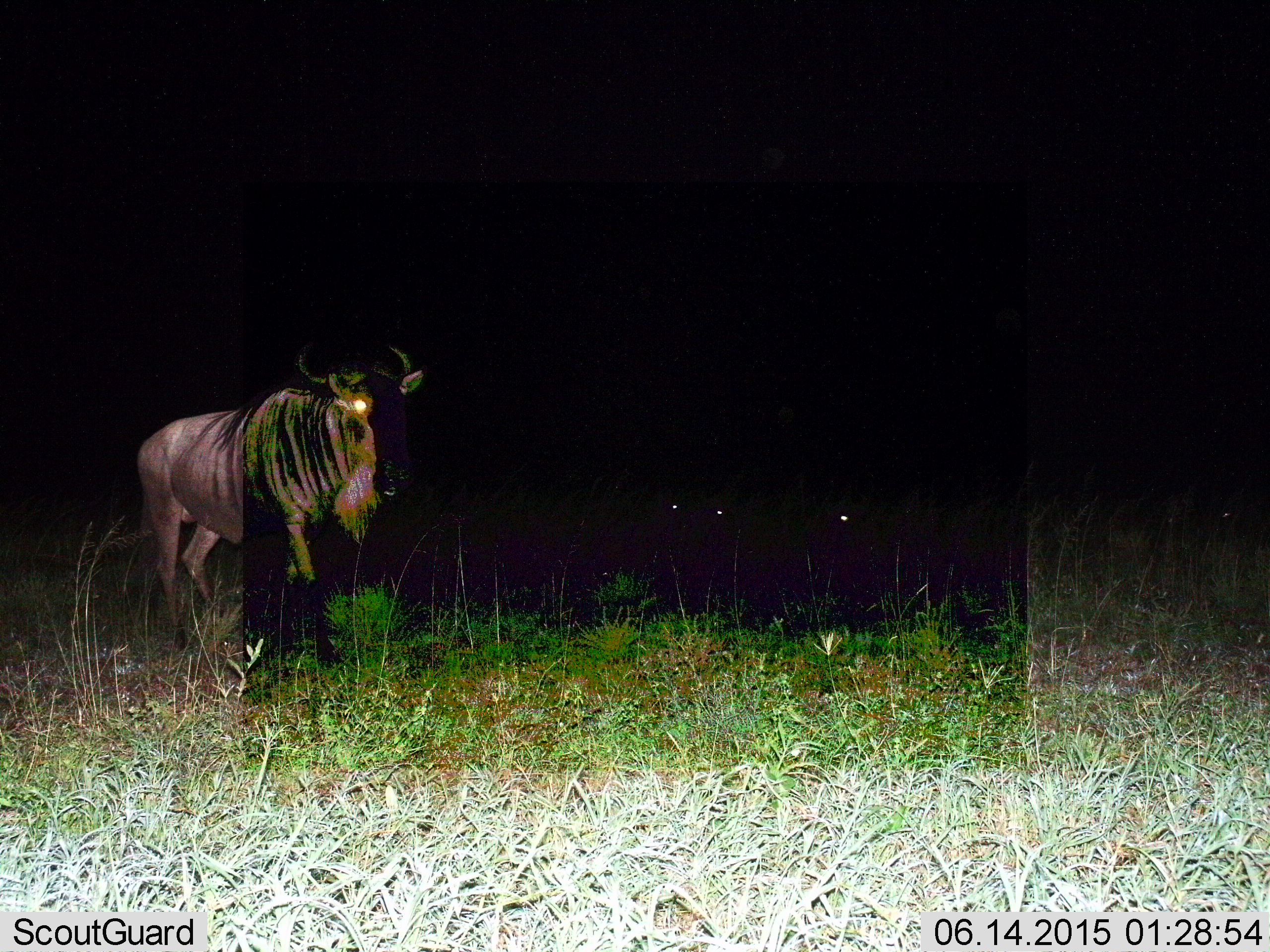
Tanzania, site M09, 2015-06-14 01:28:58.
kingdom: Animalia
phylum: Chordata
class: Mammalia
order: Artiodactyla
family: Bovidae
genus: Connochaetes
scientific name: Connochaetes taurinus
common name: blue wildebeest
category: wildebeest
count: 1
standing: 30%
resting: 0%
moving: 70%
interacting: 0%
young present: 0%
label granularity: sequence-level